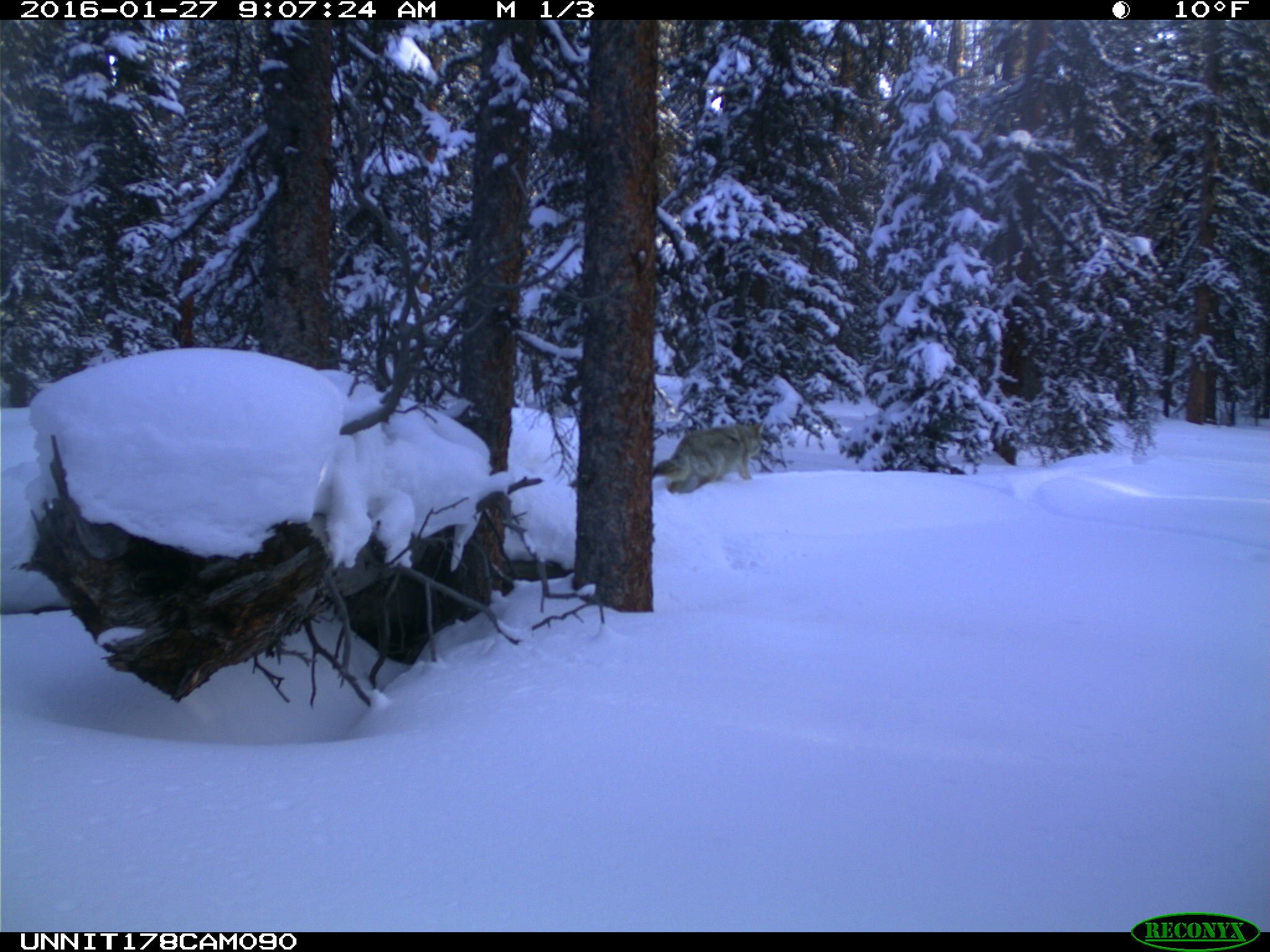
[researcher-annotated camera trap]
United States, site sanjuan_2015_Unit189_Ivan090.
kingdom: Animalia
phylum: Chordata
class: Mammalia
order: Carnivora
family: Canidae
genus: Canis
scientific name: Canis latrans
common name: coyote